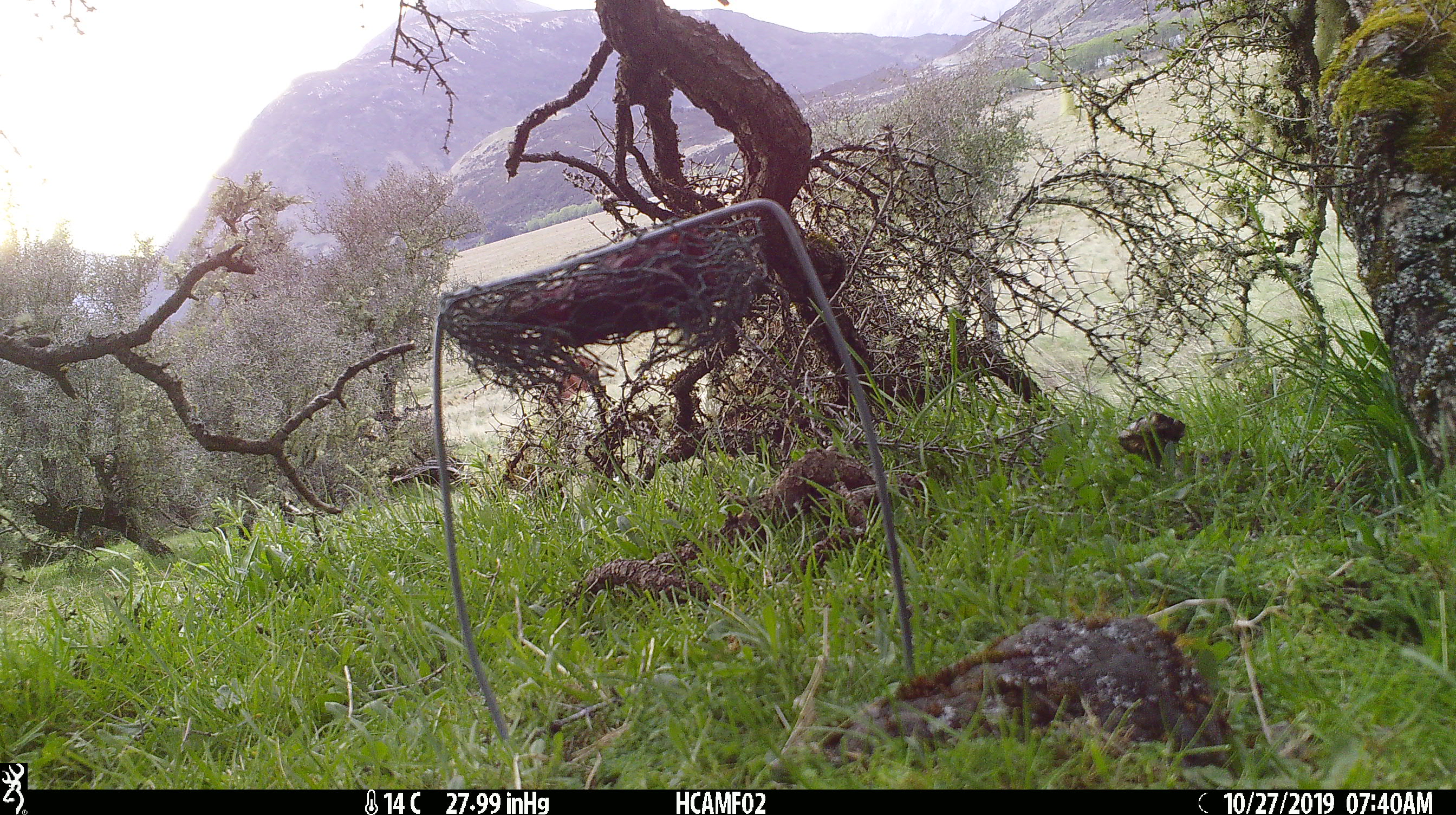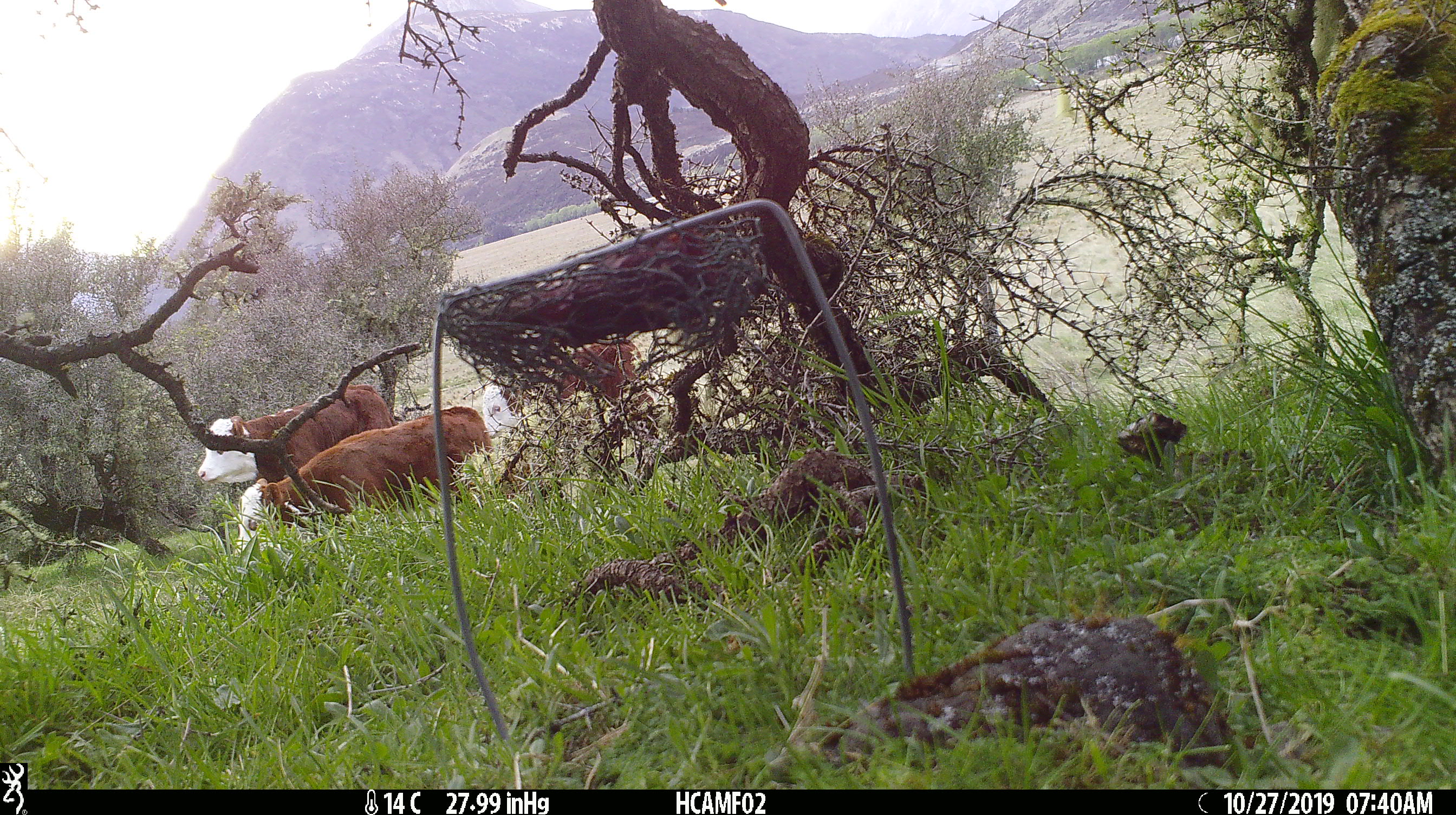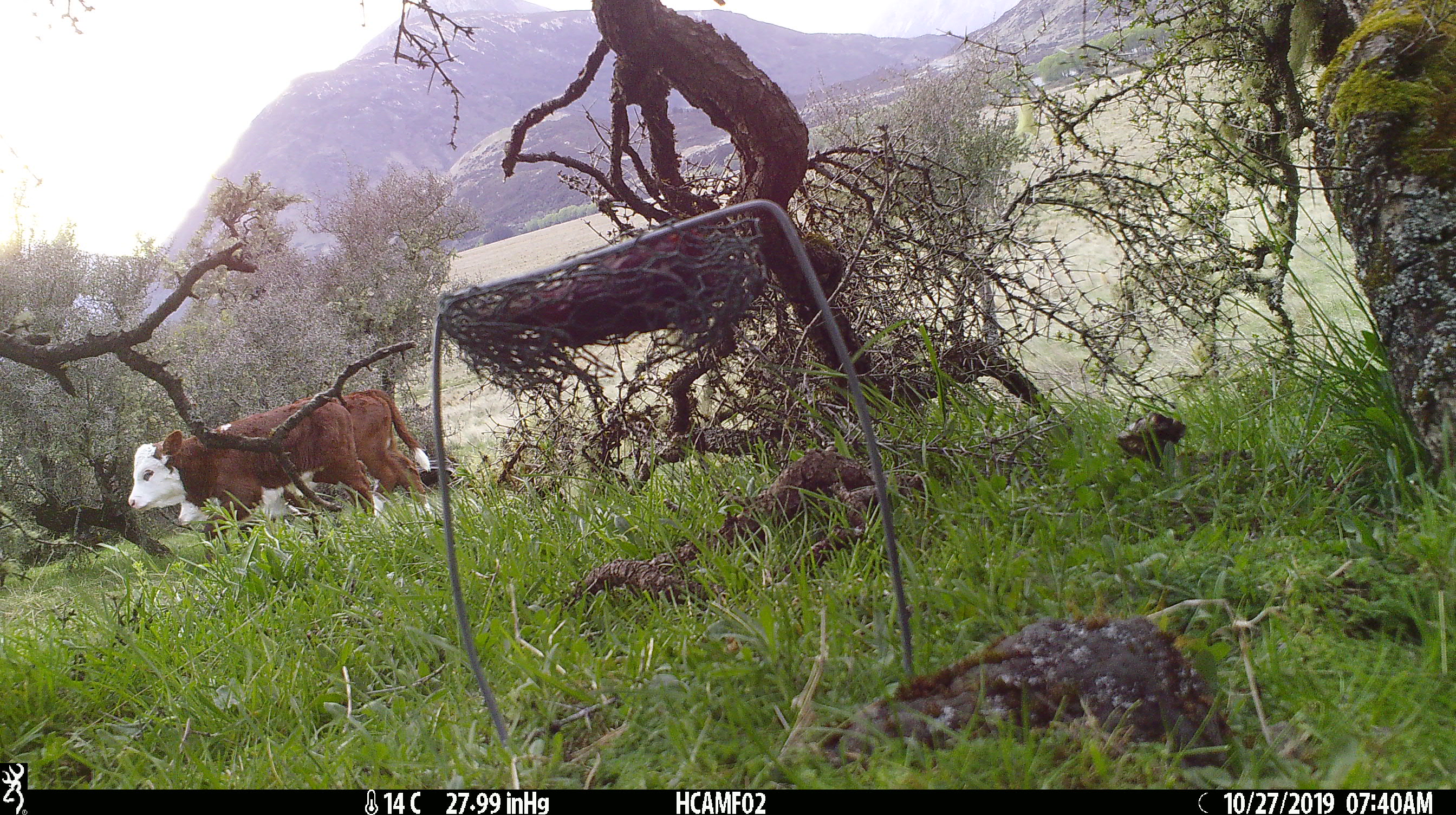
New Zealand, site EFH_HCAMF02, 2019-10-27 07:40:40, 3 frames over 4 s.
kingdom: Animalia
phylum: Chordata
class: Mammalia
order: Artiodactyla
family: Bovidae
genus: Bos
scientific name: Bos taurus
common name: domestic cow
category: cow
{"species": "cow (domestic cow) (Bos taurus)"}